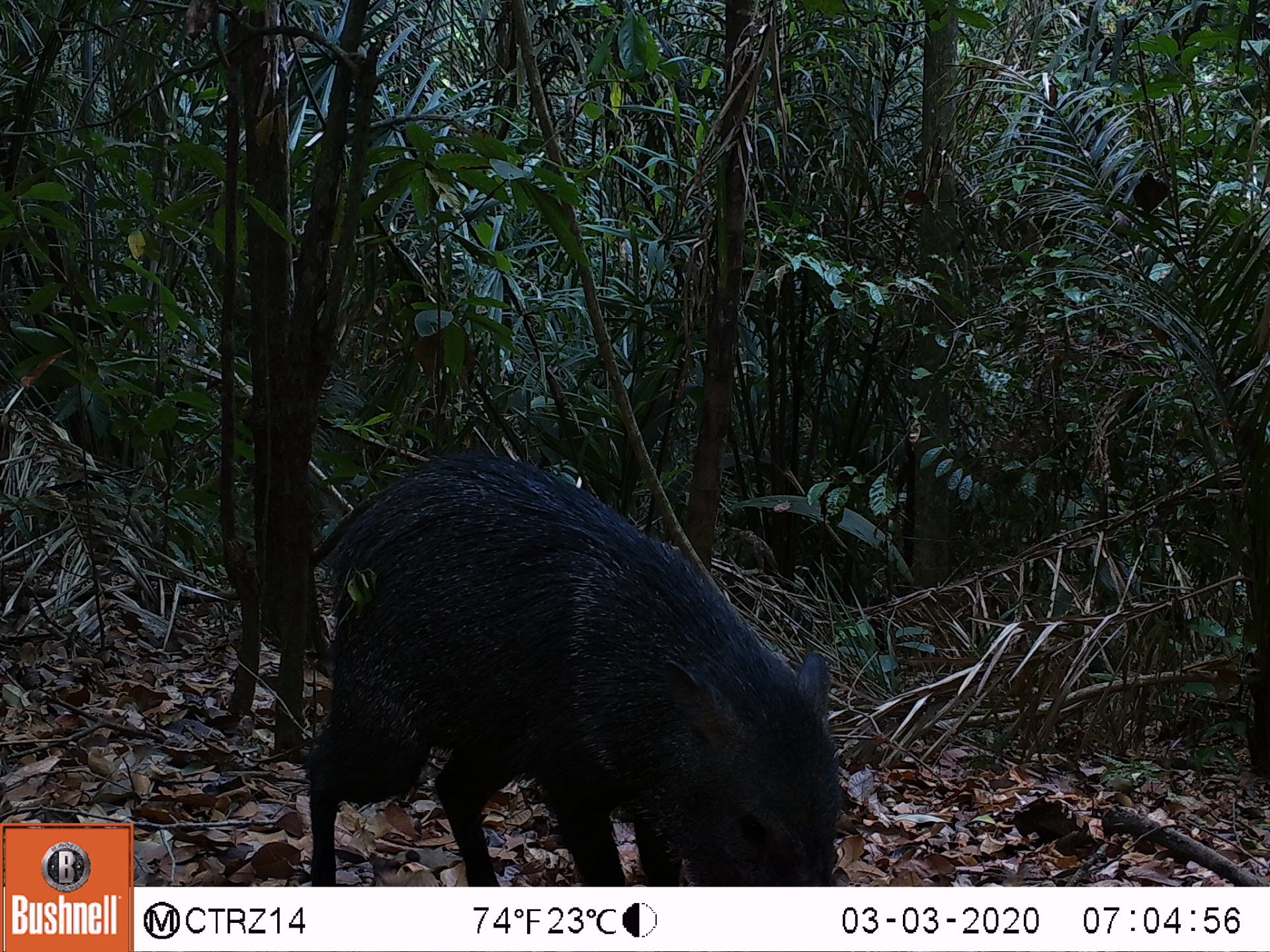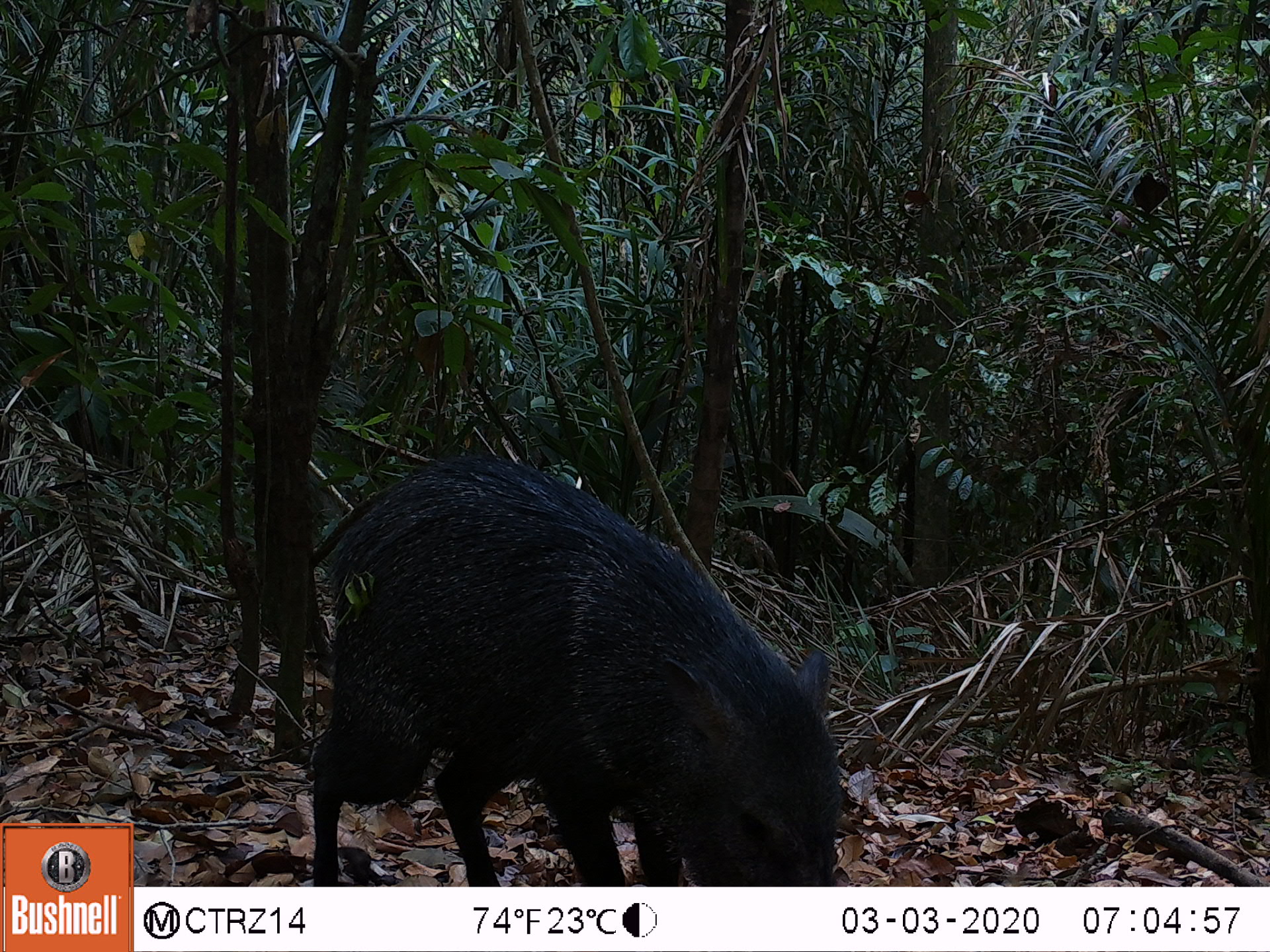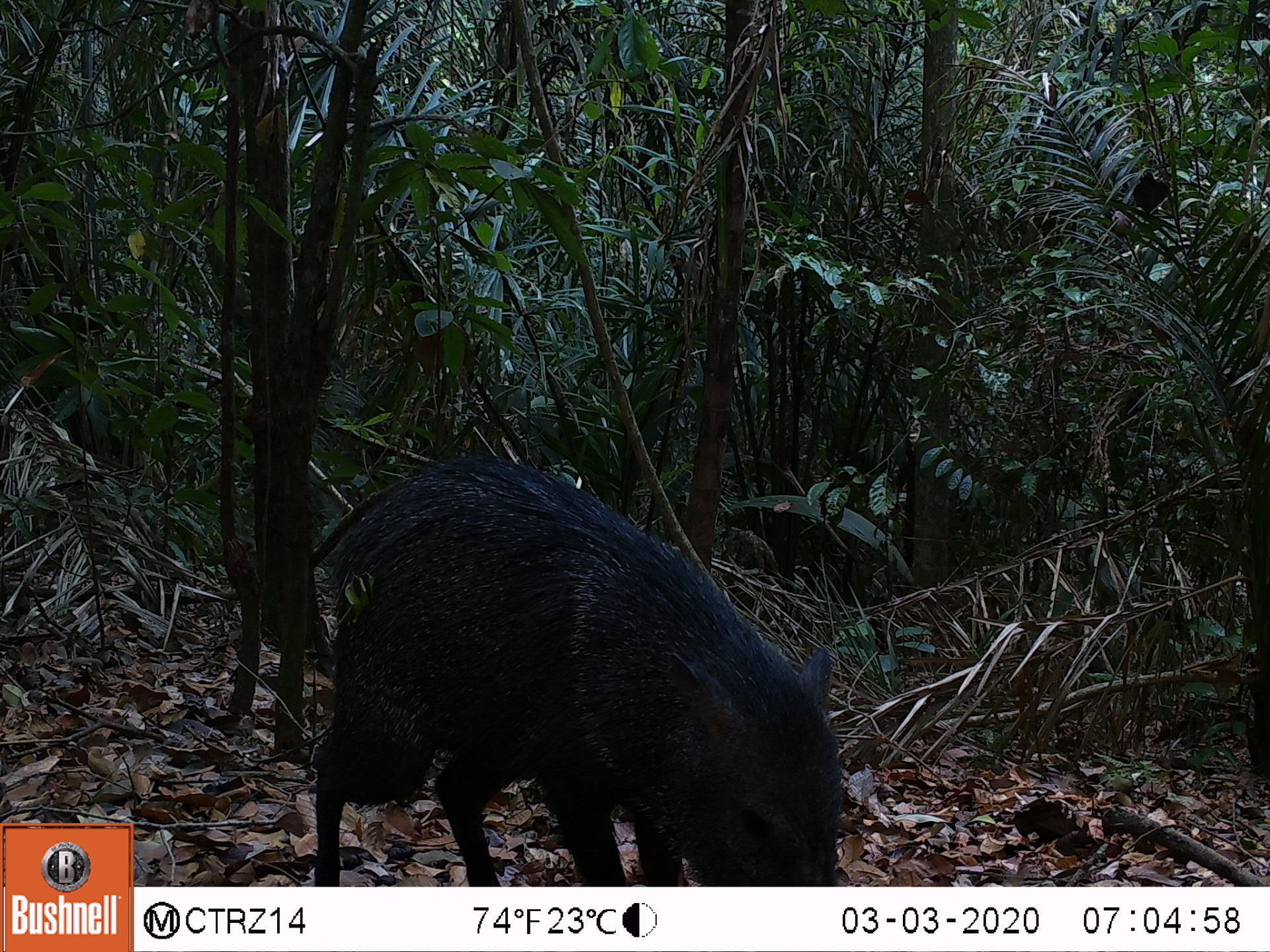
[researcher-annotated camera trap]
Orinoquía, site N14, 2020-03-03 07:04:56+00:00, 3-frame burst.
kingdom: Animalia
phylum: Chordata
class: Mammalia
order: Artiodactyla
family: Tayassuidae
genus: Pecari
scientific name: Pecari tajacu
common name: collared peccary